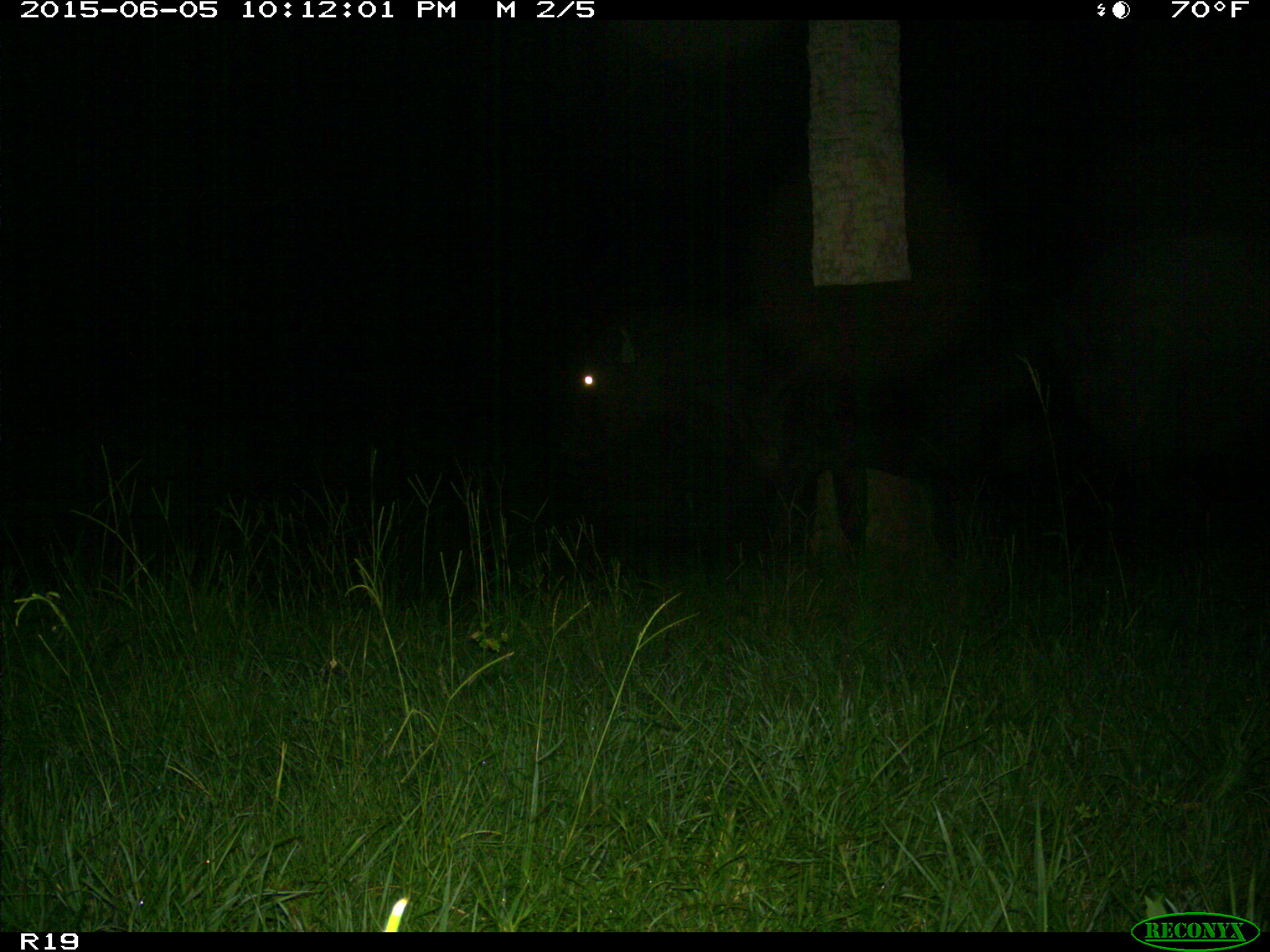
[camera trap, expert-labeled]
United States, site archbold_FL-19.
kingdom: Animalia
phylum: Chordata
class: Mammalia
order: Artiodactyla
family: Bovidae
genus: Bos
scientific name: Bos taurus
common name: domestic cow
Bos taurus (domestic cow).